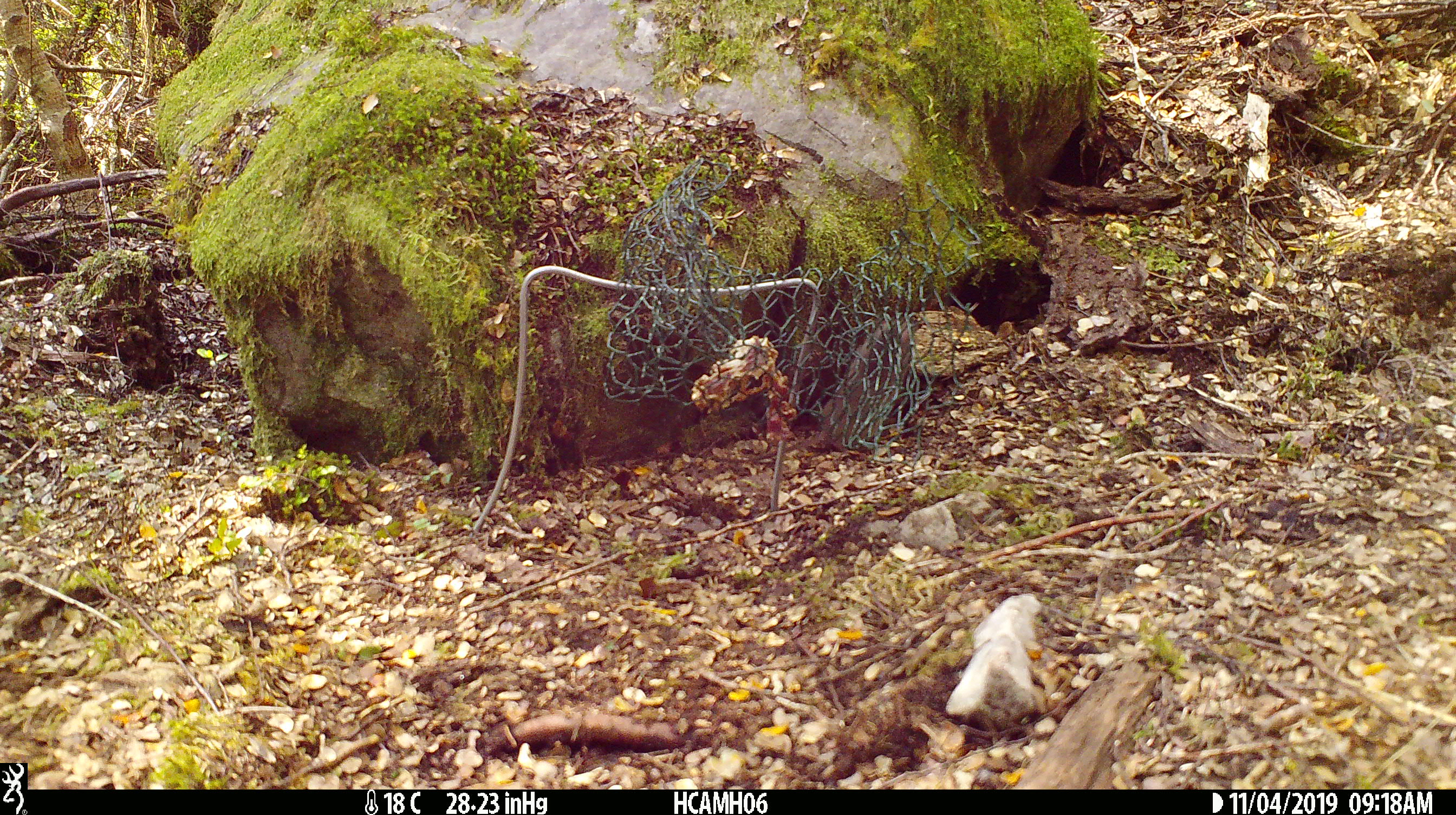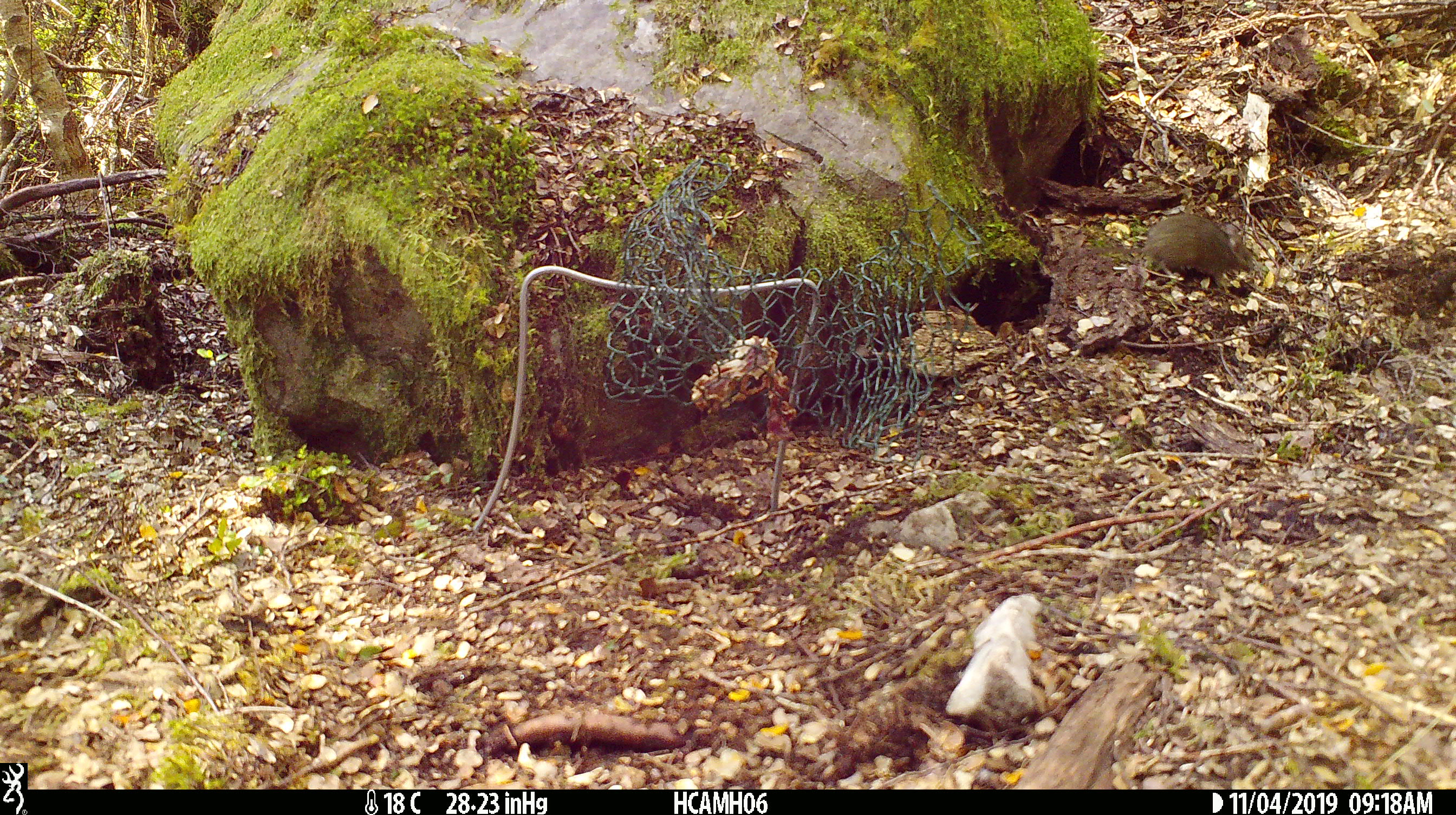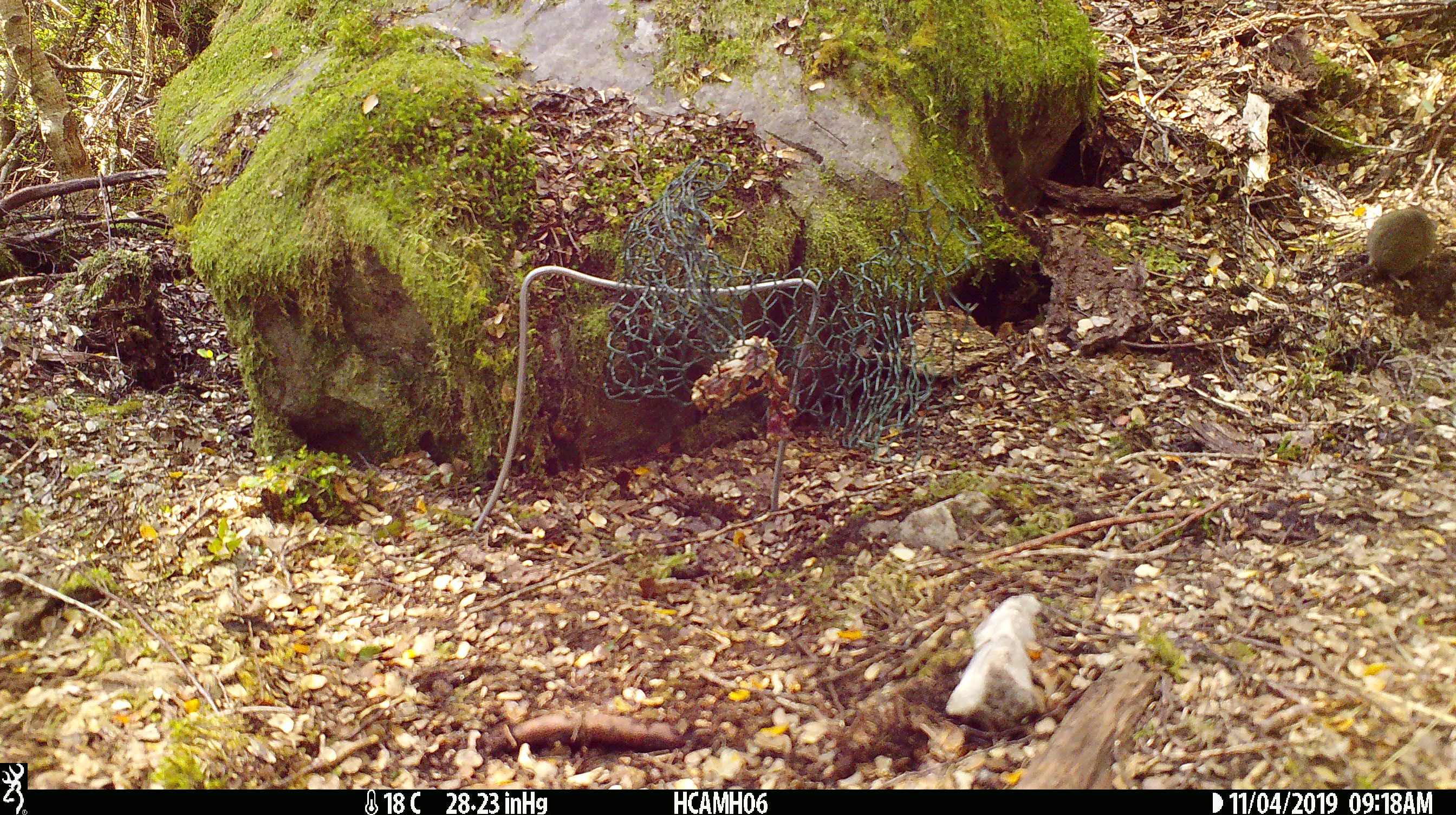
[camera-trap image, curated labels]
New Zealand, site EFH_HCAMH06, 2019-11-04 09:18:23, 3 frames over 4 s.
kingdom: Animalia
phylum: Chordata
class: Mammalia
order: Rodentia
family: Muridae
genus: Mus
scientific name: Mus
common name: mouse